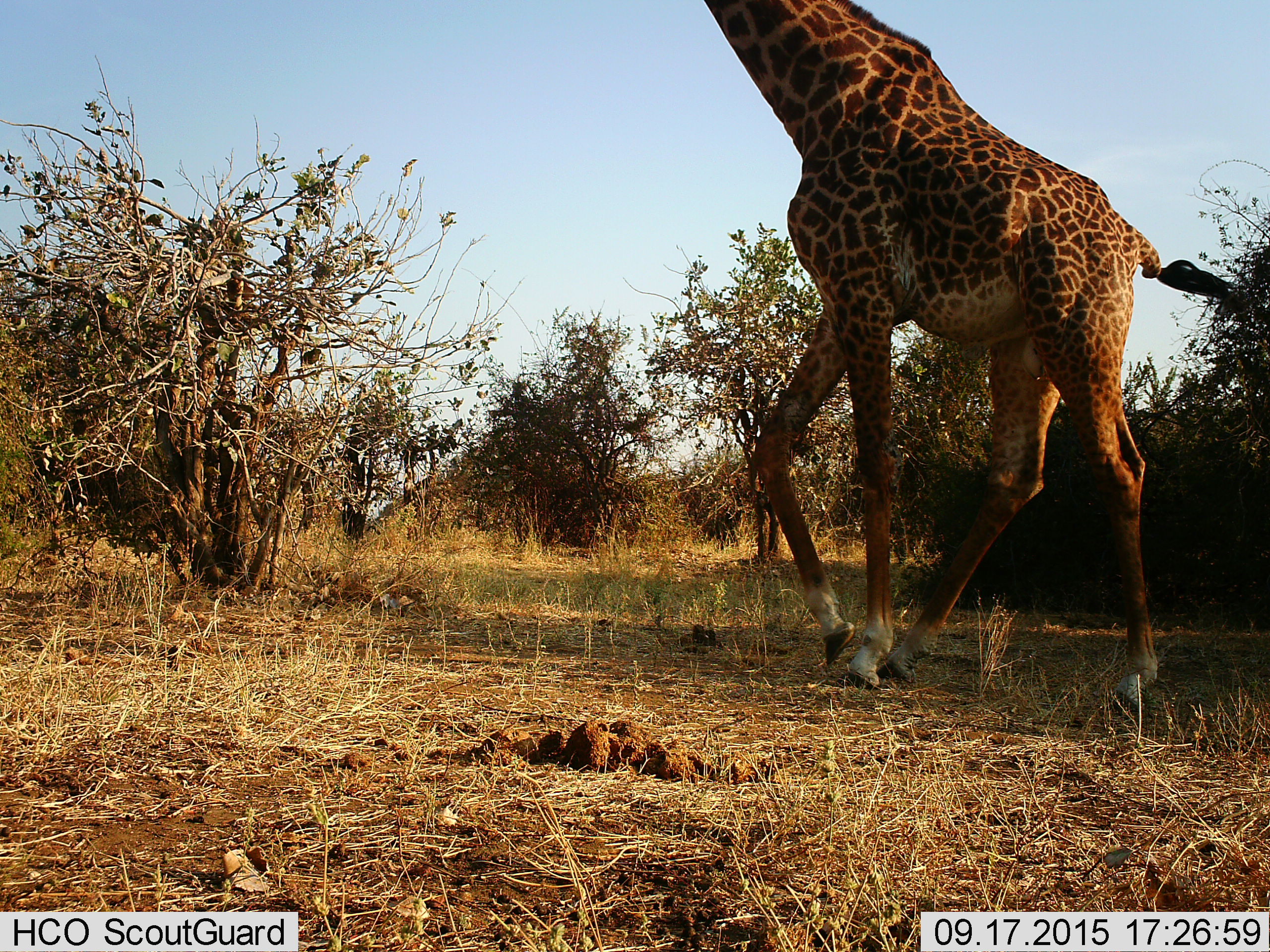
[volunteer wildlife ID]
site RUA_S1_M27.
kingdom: Animalia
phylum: Chordata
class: Mammalia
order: Artiodactyla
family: Giraffidae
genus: Giraffa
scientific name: Giraffa camelopardalis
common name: giraffe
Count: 1.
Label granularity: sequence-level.